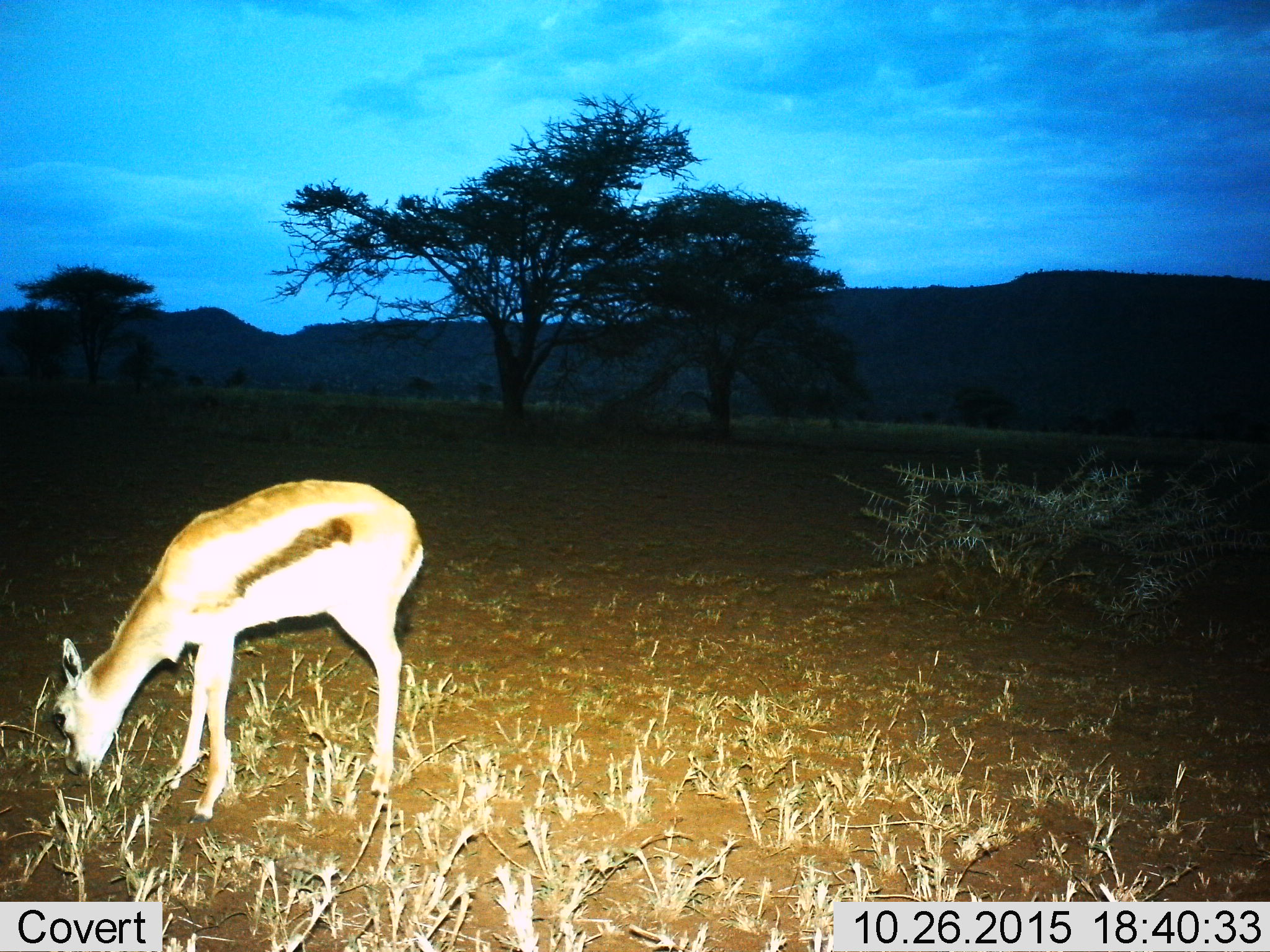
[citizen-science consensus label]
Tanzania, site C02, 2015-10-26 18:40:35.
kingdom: Animalia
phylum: Chordata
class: Mammalia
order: Artiodactyla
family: Bovidae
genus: Eudorcas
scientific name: Eudorcas thomsonii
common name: thomson's gazelle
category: gazellethomsons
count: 1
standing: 39%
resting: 0%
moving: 0%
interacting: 0%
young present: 22%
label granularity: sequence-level